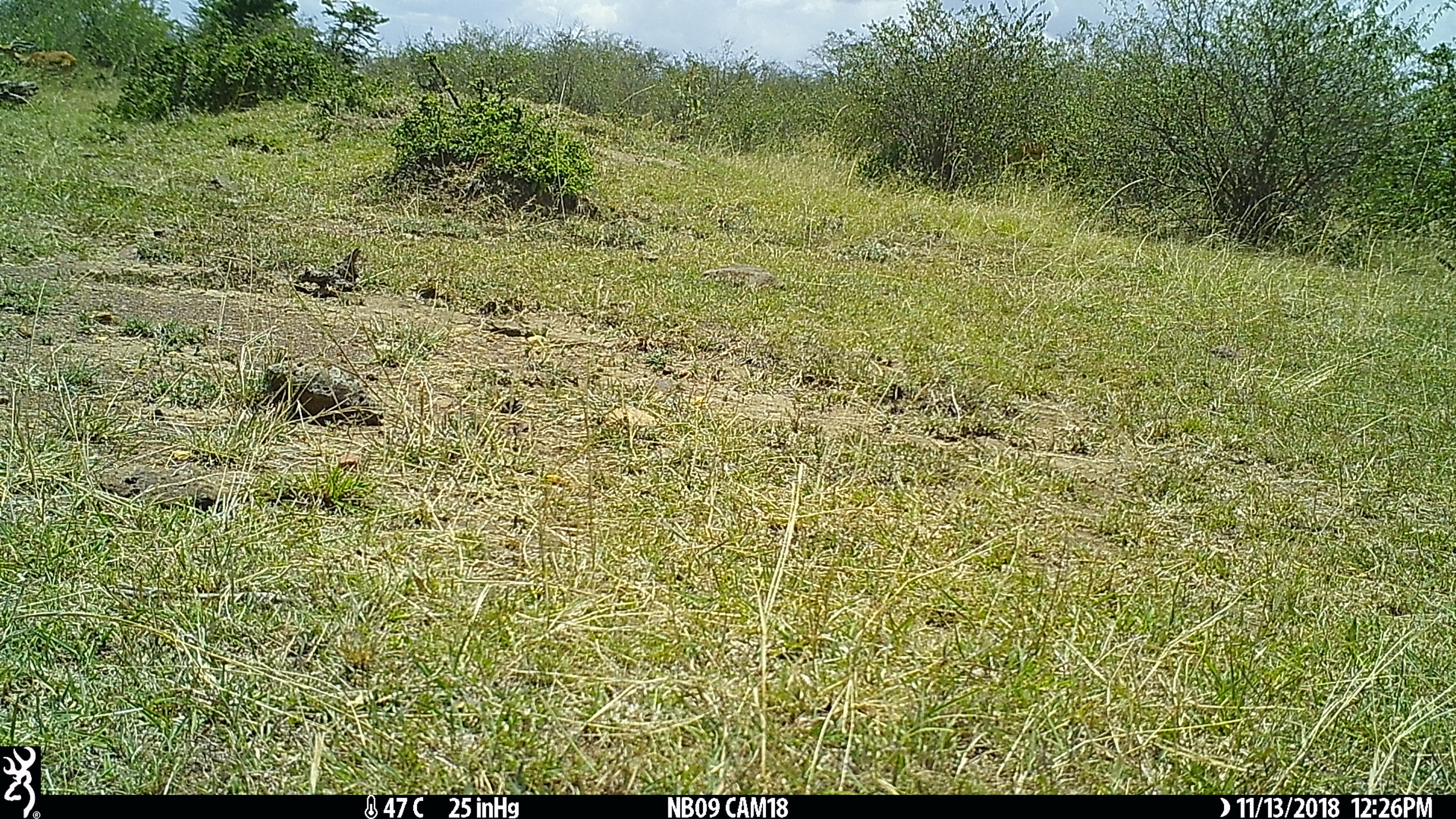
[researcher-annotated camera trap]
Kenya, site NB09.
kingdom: Animalia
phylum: Chordata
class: Mammalia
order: Artiodactyla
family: Bovidae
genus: Aepyceros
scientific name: Aepyceros melampus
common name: impala